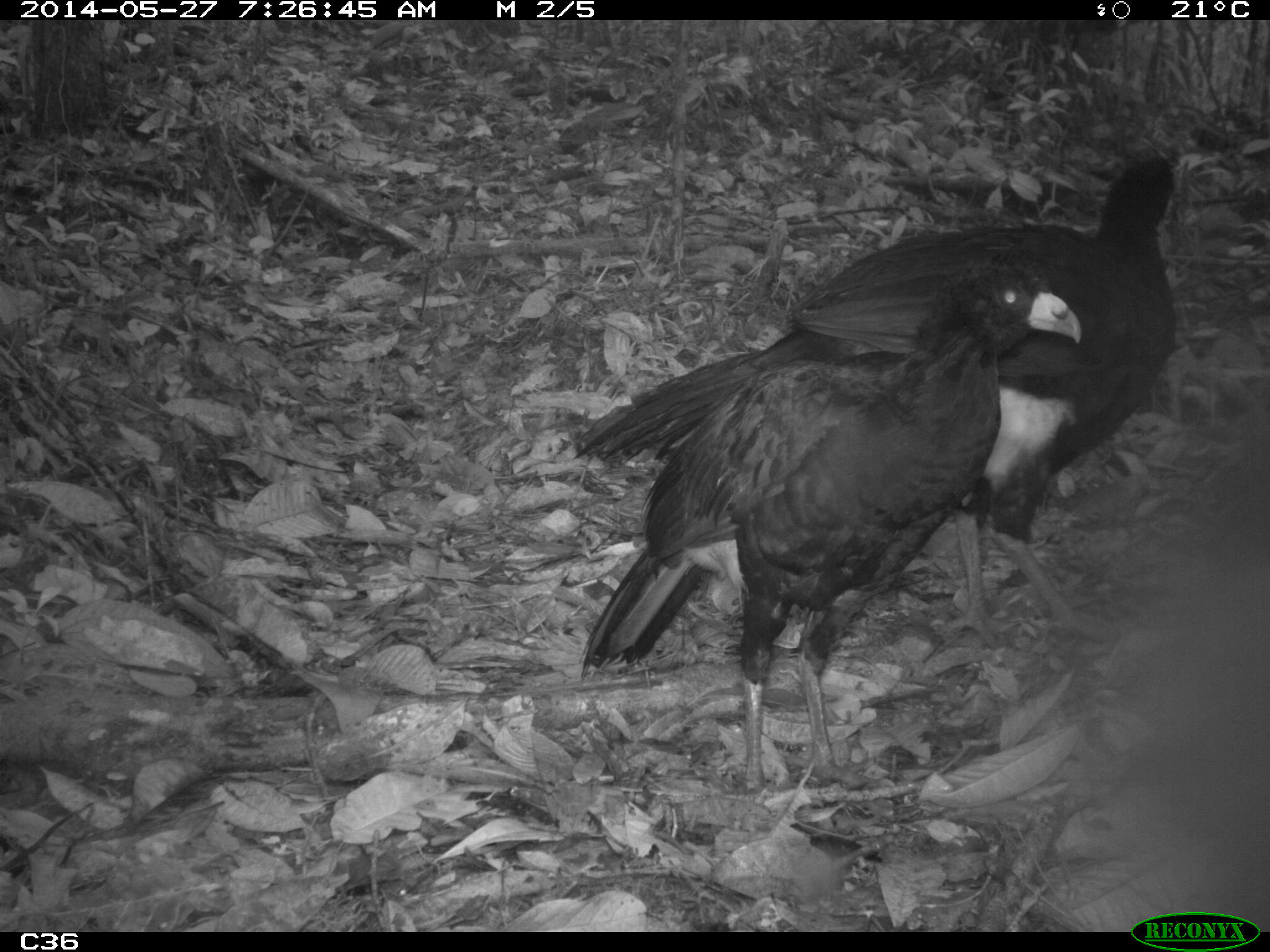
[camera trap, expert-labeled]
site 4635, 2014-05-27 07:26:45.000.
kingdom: Animalia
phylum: Chordata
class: Aves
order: Galliformes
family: Cracidae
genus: Crax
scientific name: Crax alector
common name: black curassow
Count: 2.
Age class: adult.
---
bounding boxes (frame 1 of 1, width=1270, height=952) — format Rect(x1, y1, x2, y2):
crax alector: Rect(575, 151, 1176, 649); Rect(577, 249, 1080, 787)